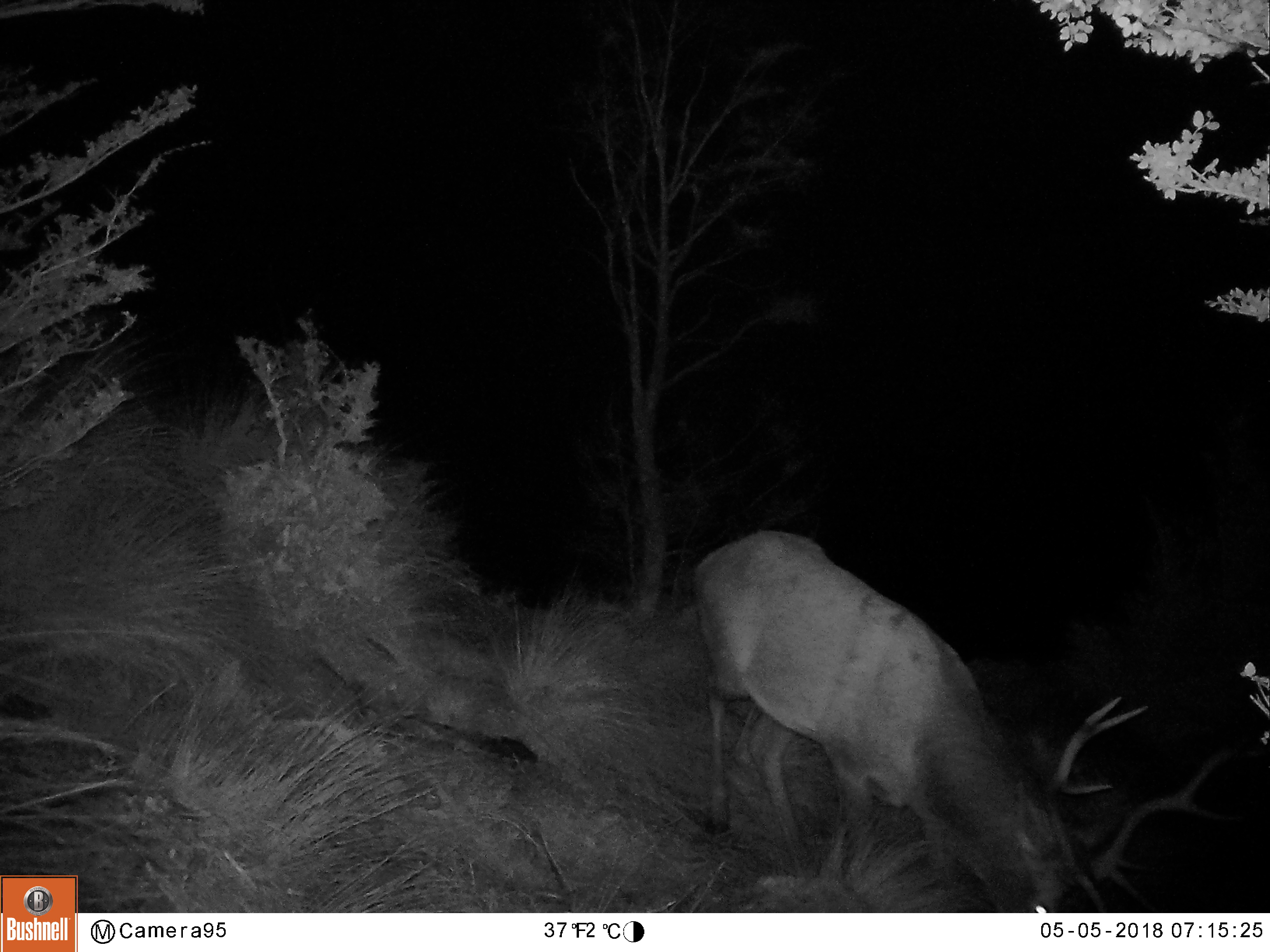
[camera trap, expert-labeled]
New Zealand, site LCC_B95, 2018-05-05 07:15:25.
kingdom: Animalia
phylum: Chordata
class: Mammalia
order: Artiodactyla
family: Cervidae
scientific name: Cervidae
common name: deer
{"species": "deer (Cervidae)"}